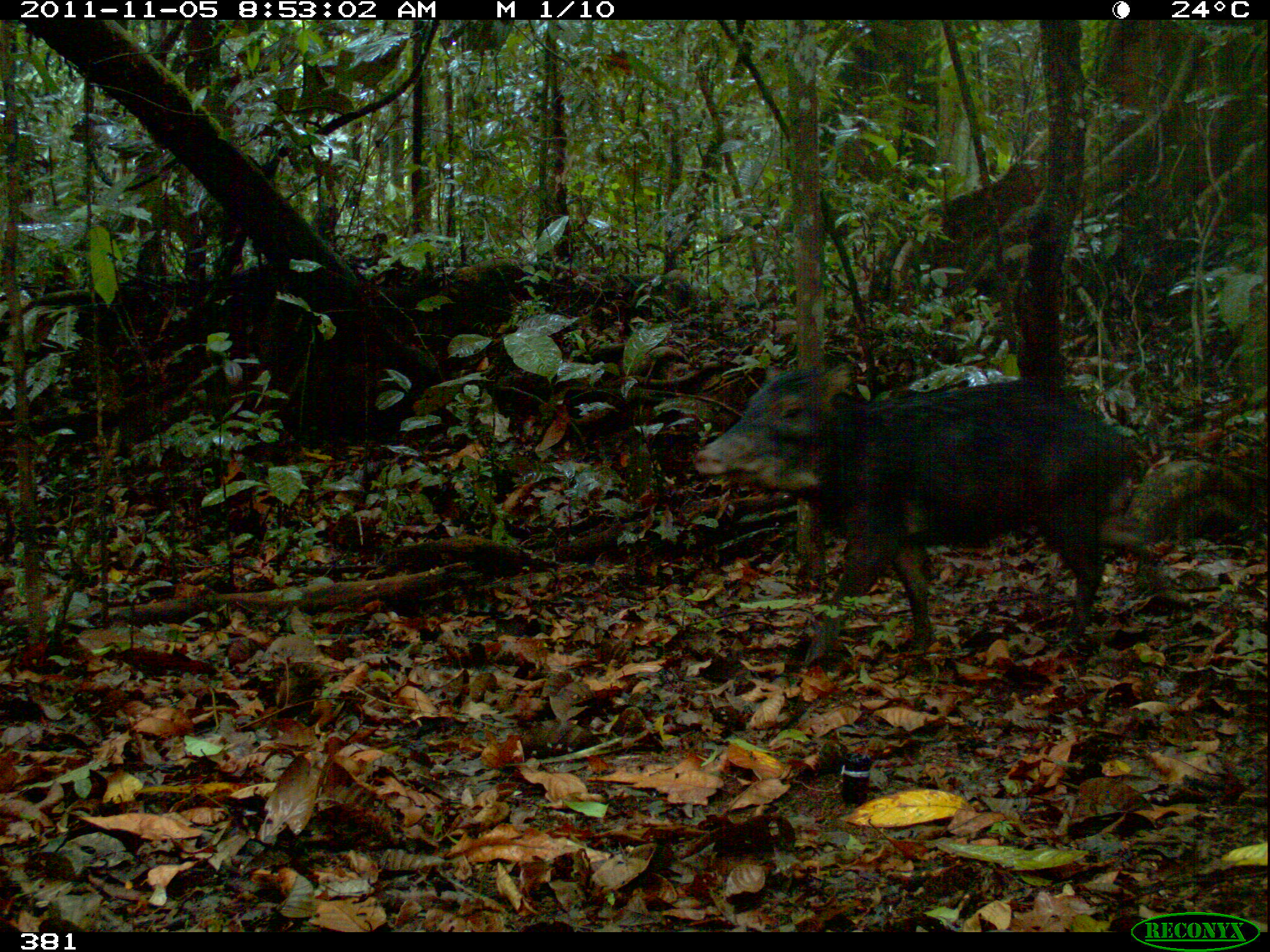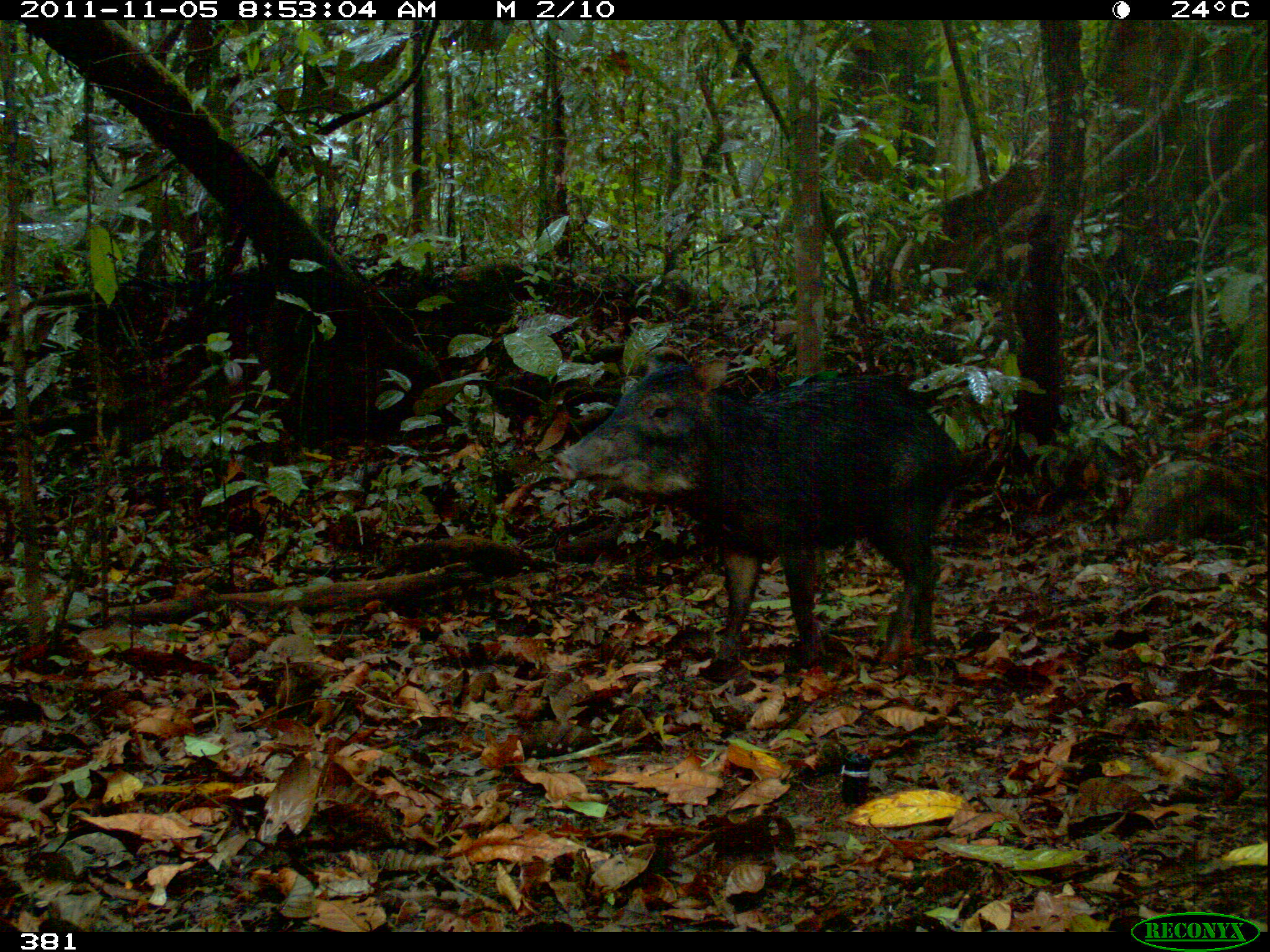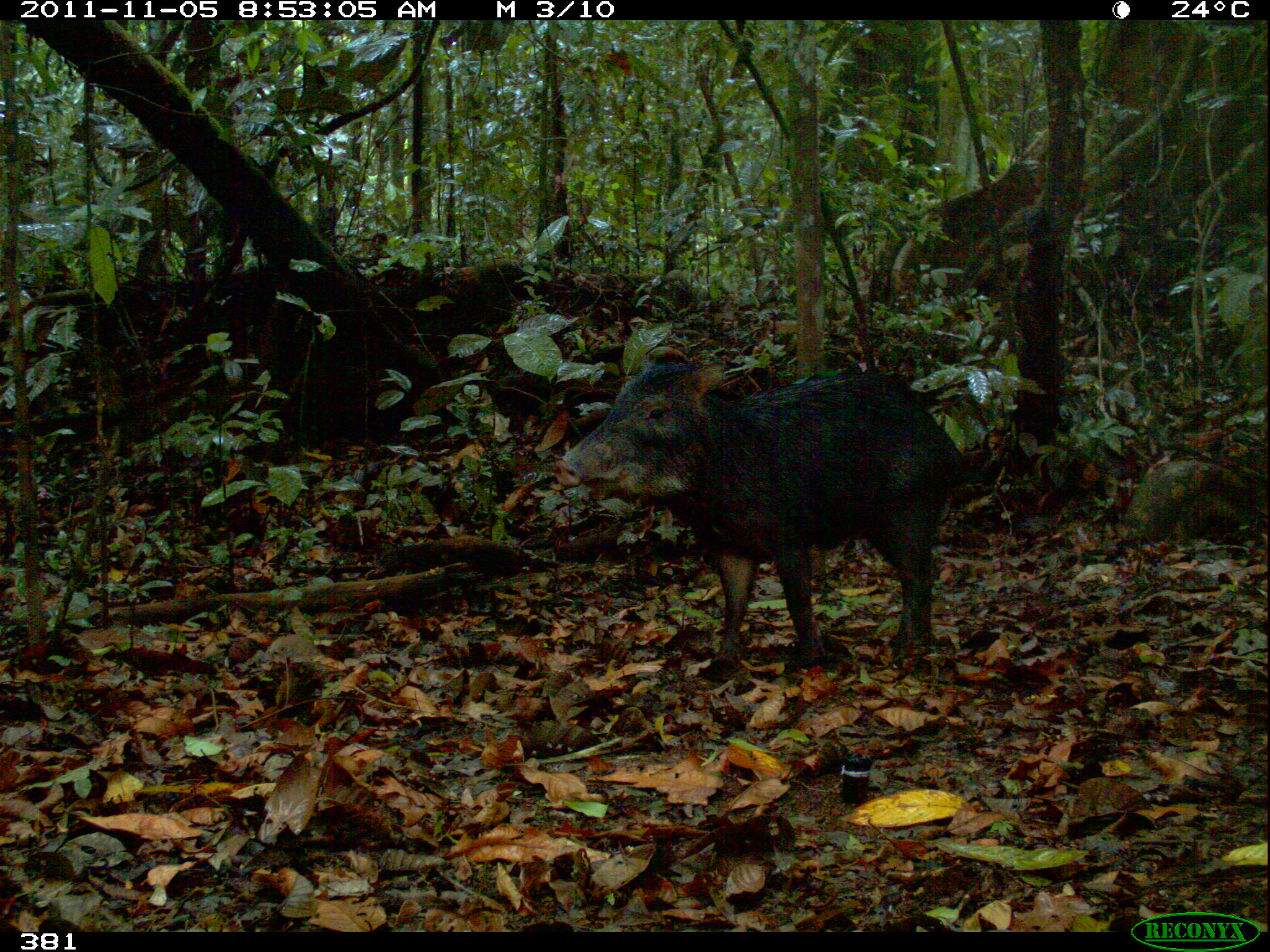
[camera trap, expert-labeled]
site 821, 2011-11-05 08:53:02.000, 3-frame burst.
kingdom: Animalia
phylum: Chordata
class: Mammalia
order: Artiodactyla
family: Tayassuidae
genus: Tayassu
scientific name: Tayassu pecari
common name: white-lipped peccary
Tayassu pecari (white-lipped peccary).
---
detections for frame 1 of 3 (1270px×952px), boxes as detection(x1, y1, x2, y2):
tayassu pecari: detection(693, 359, 1149, 668)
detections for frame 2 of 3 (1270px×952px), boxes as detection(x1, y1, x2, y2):
tayassu pecari: detection(550, 345, 971, 681)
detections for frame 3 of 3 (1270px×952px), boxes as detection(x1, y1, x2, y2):
tayassu pecari: detection(551, 344, 979, 666)